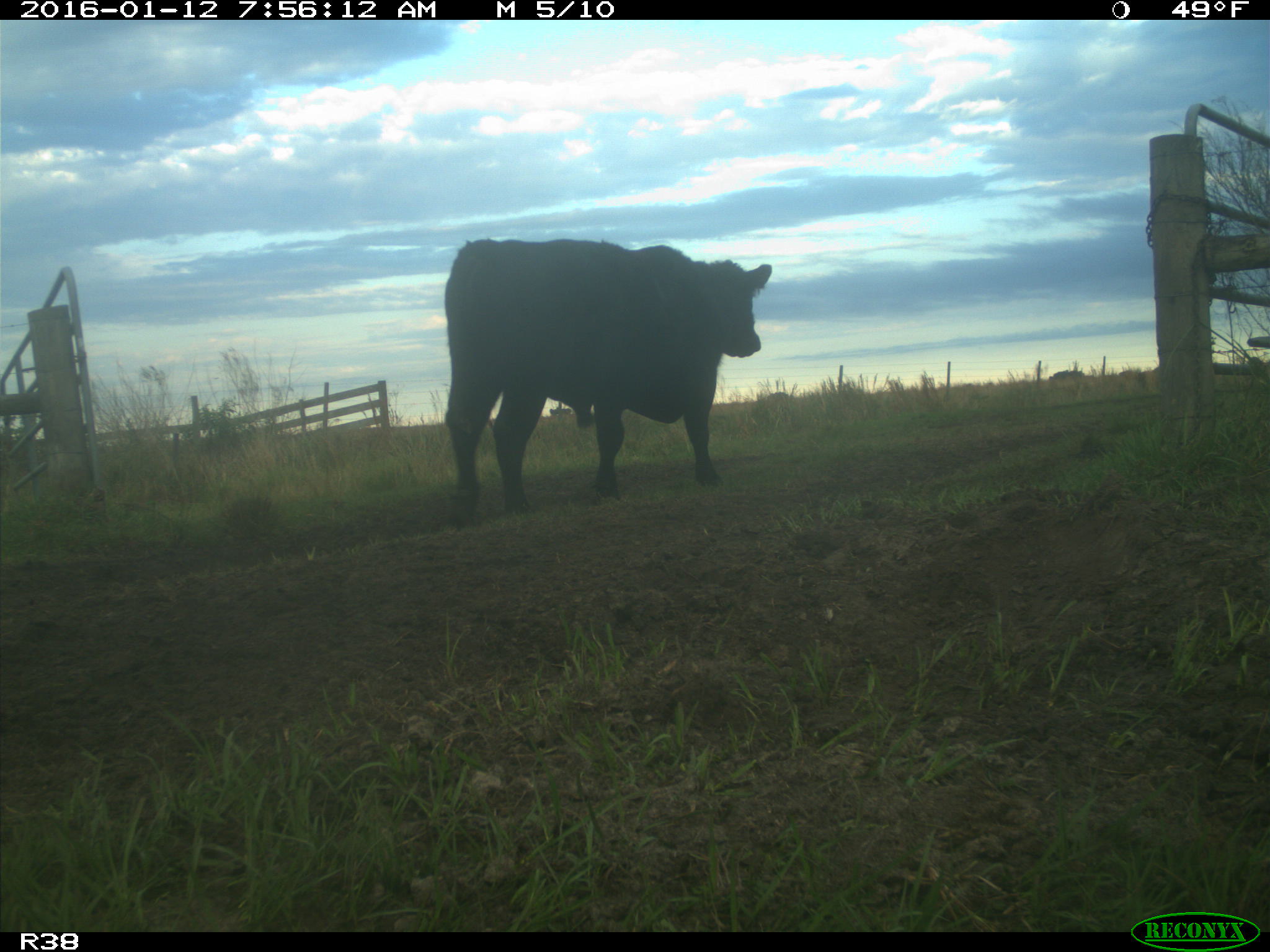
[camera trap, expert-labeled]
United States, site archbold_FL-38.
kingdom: Animalia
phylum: Chordata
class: Mammalia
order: Artiodactyla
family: Bovidae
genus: Bos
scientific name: Bos taurus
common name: domestic cow